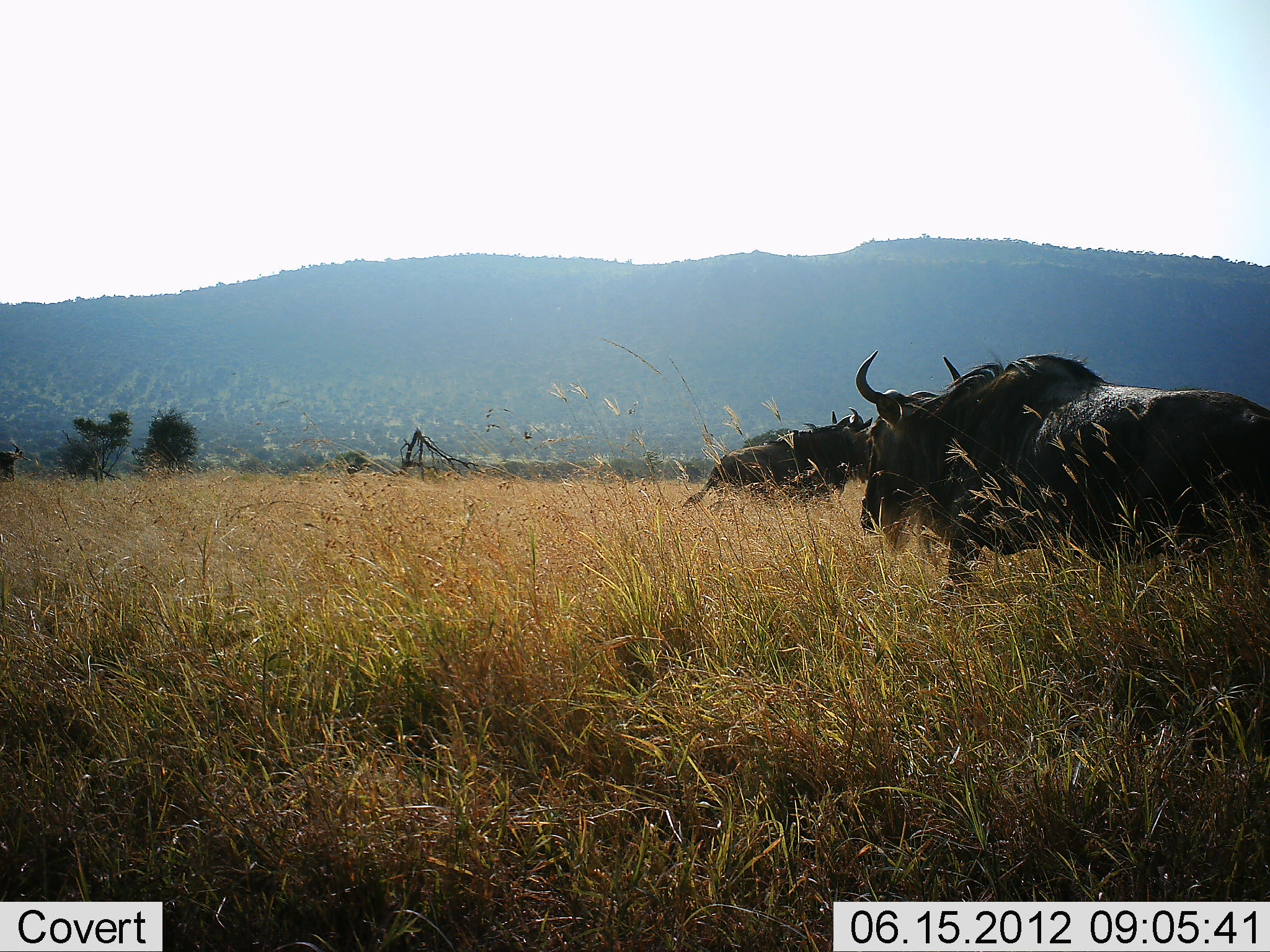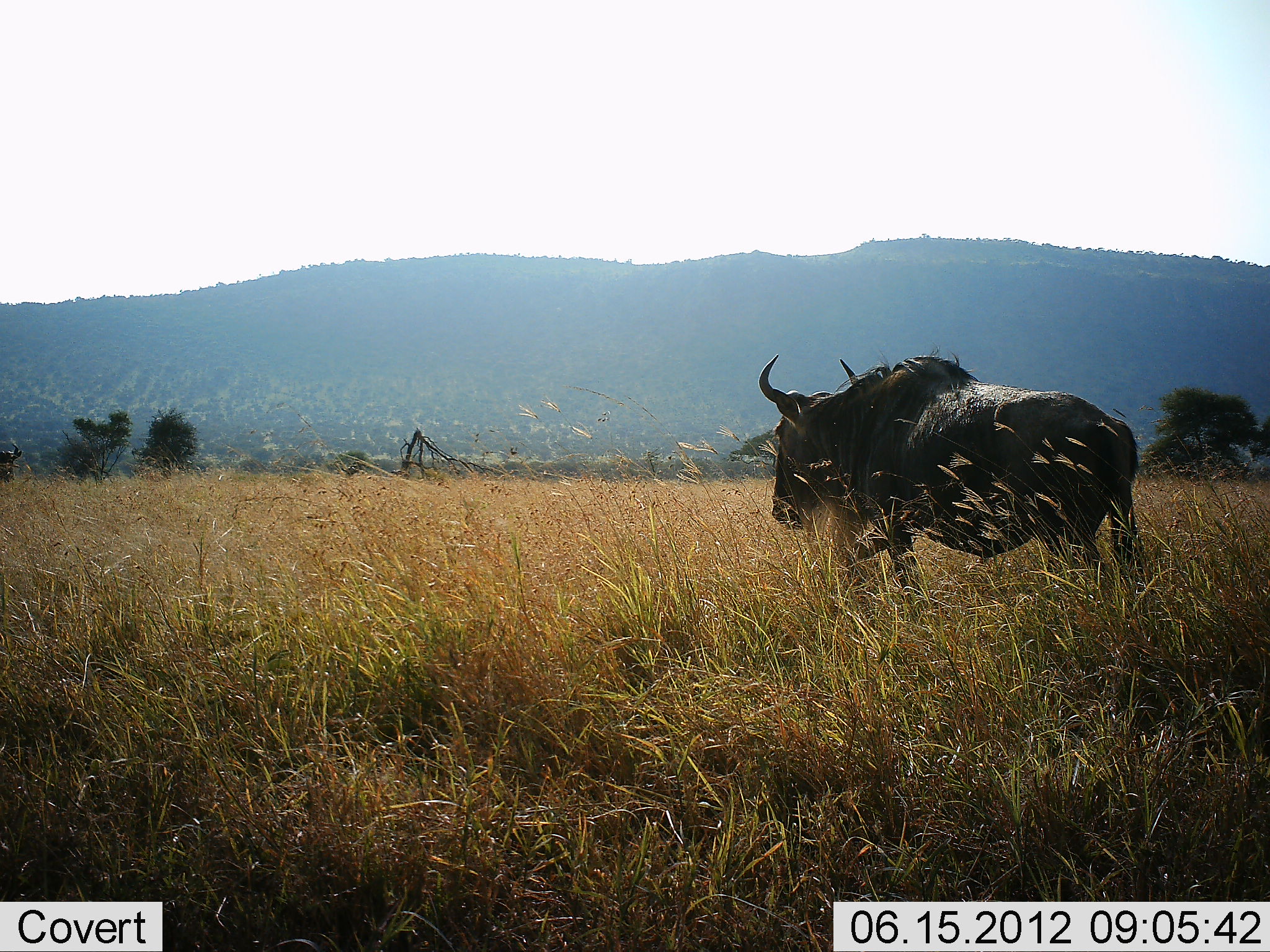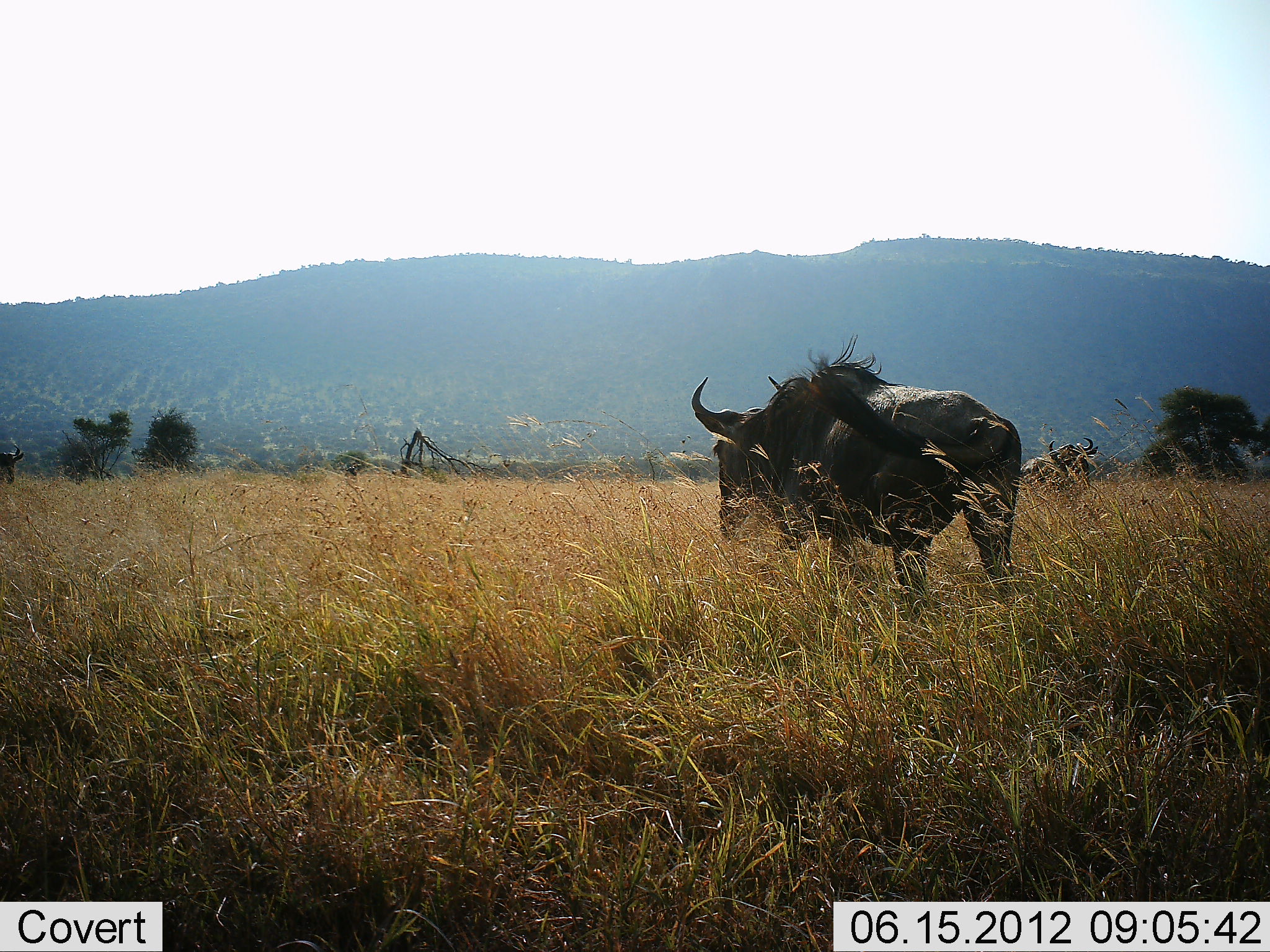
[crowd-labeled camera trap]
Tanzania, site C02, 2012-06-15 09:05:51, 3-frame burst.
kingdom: Animalia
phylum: Chordata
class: Mammalia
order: Artiodactyla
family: Bovidae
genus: Connochaetes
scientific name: Connochaetes taurinus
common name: blue wildebeest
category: wildebeest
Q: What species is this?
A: Wildebeest (blue wildebeest) (Connochaetes taurinus).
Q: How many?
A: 3.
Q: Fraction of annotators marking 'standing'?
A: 30%.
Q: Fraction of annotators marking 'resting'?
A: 0%.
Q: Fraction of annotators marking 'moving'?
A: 100%.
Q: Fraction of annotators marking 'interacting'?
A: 0%.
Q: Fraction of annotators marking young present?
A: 0%.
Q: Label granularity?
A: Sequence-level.